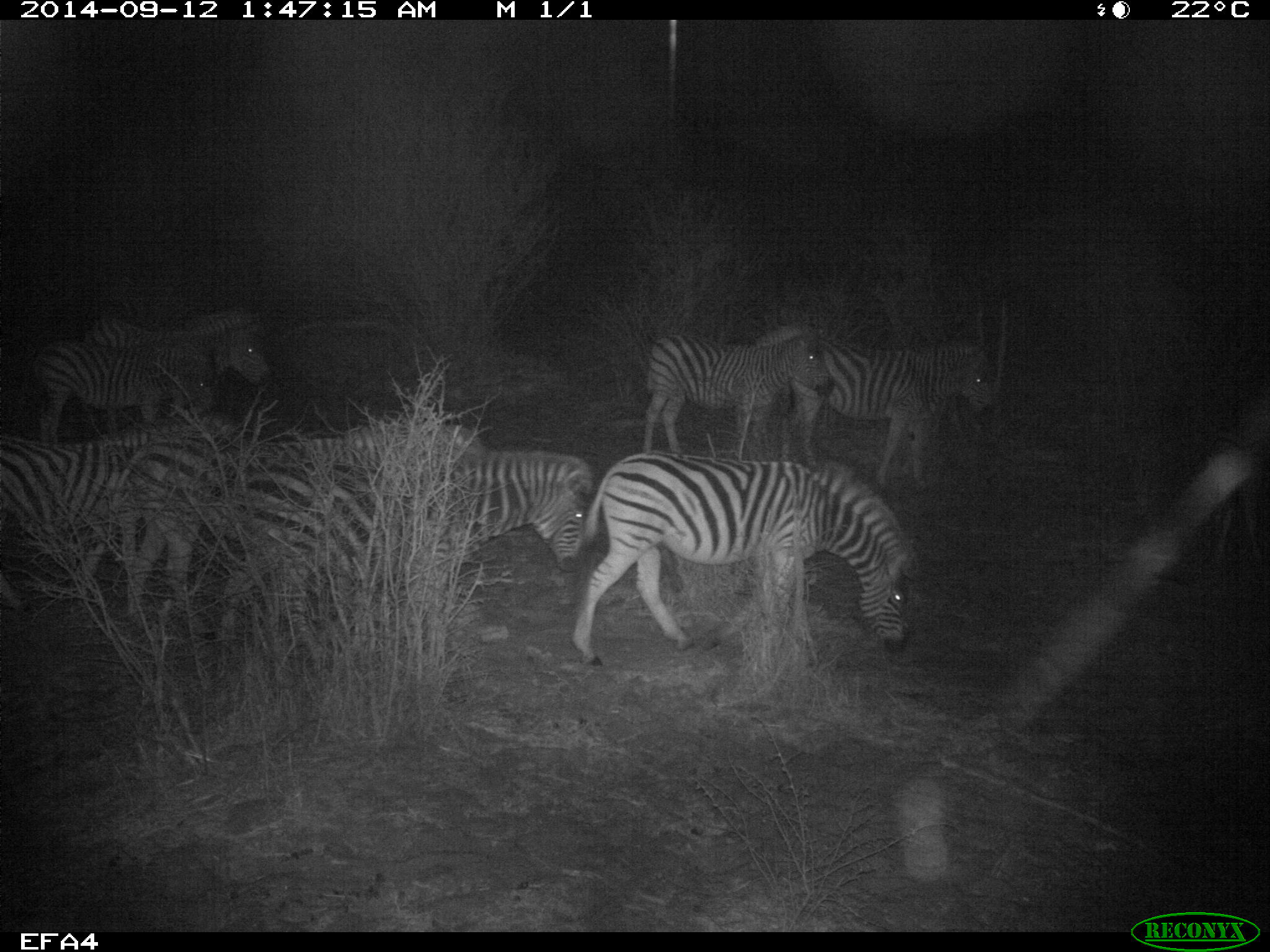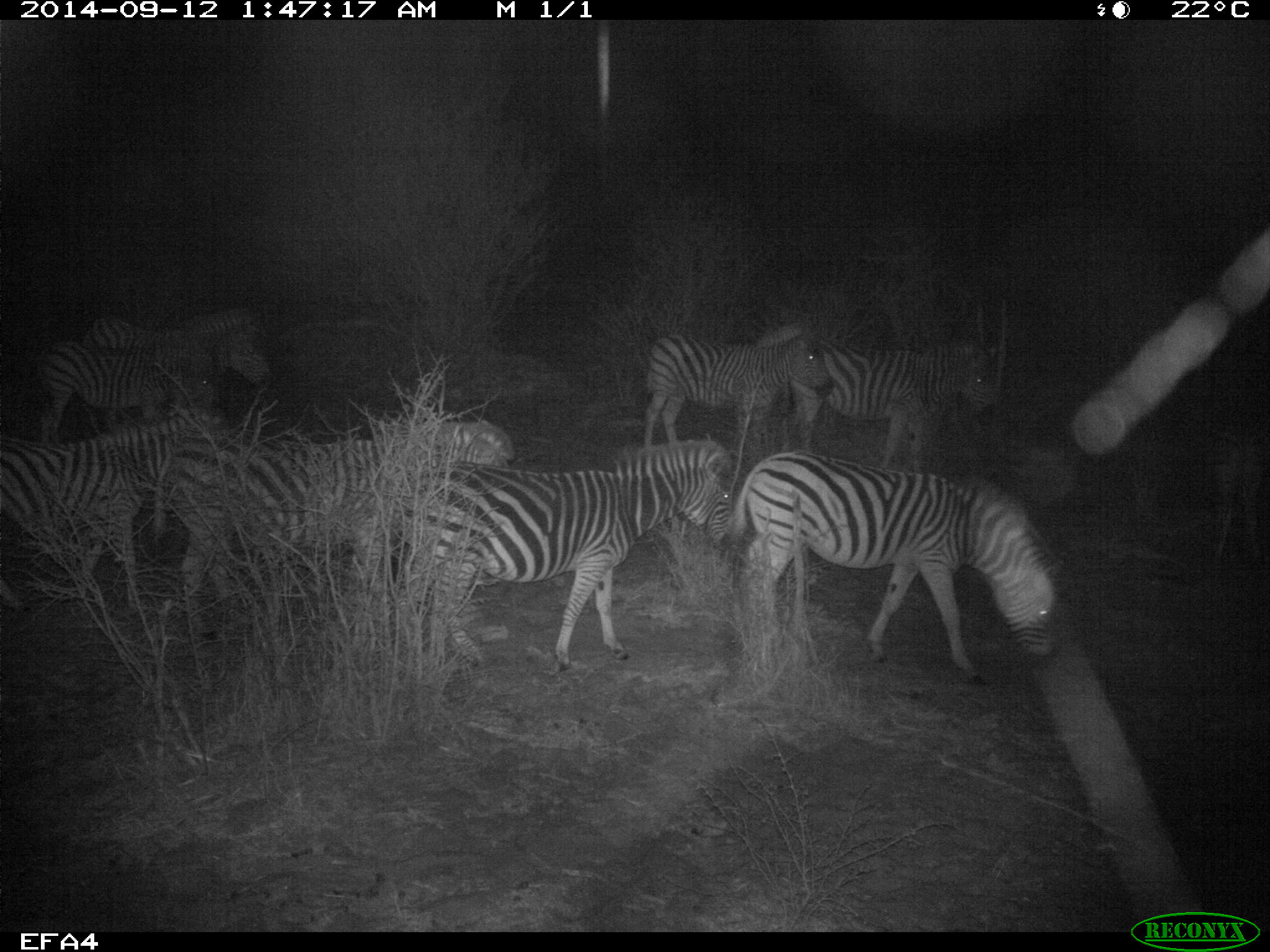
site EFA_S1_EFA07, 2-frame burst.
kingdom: Animalia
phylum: Chordata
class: Mammalia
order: Perissodactyla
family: Equidae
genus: Equus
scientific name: Equus quagga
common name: plains zebra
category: zebraplains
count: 8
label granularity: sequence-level